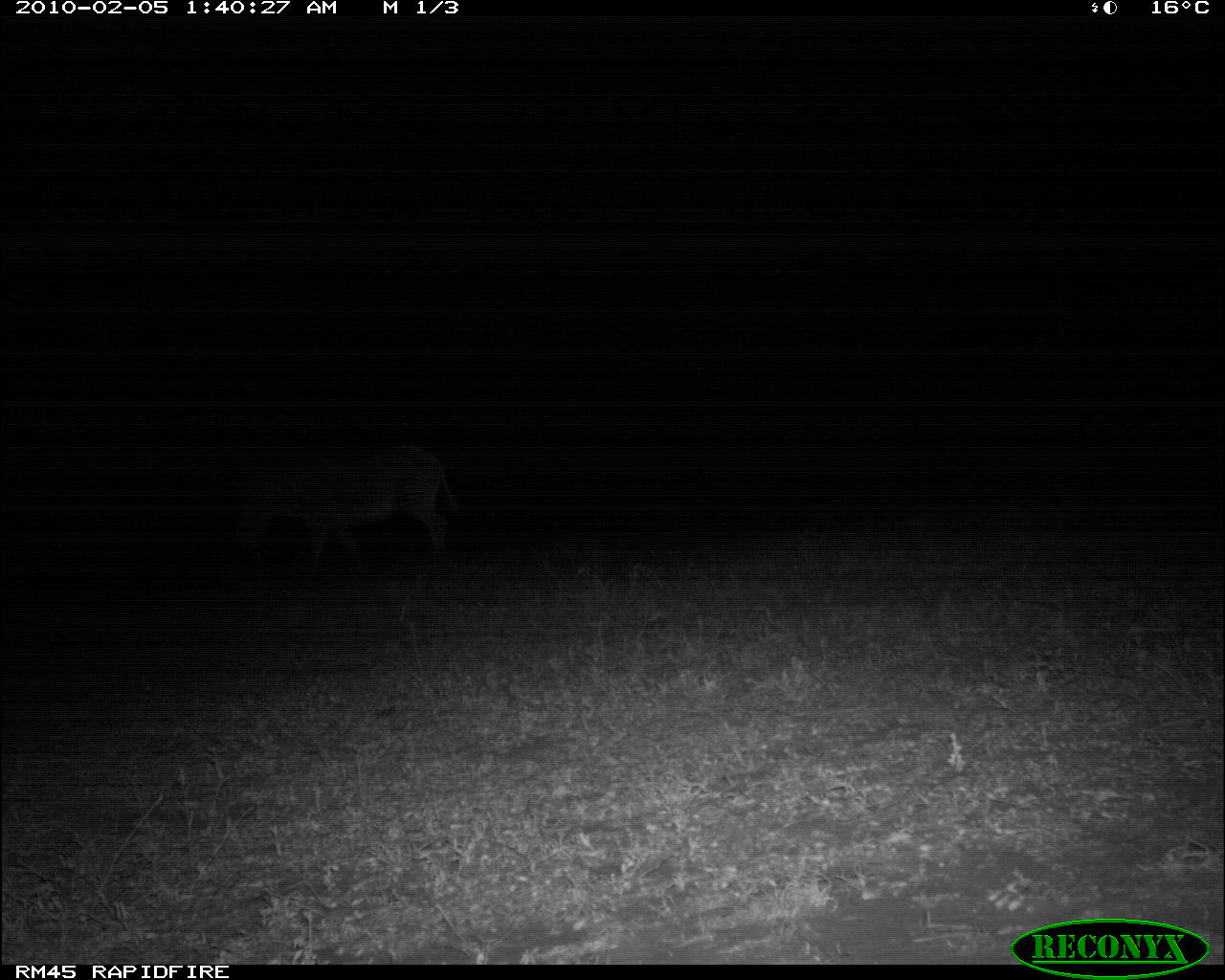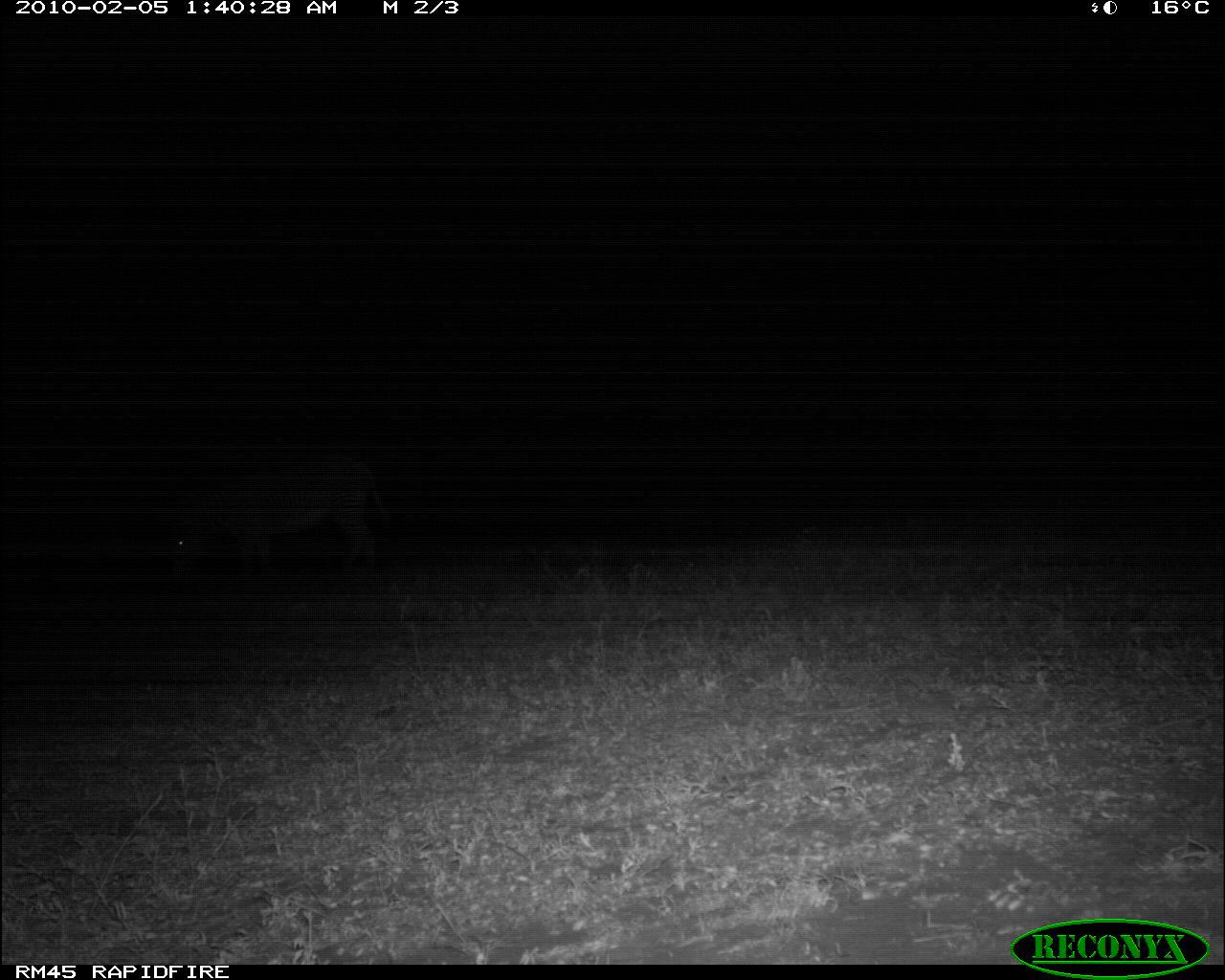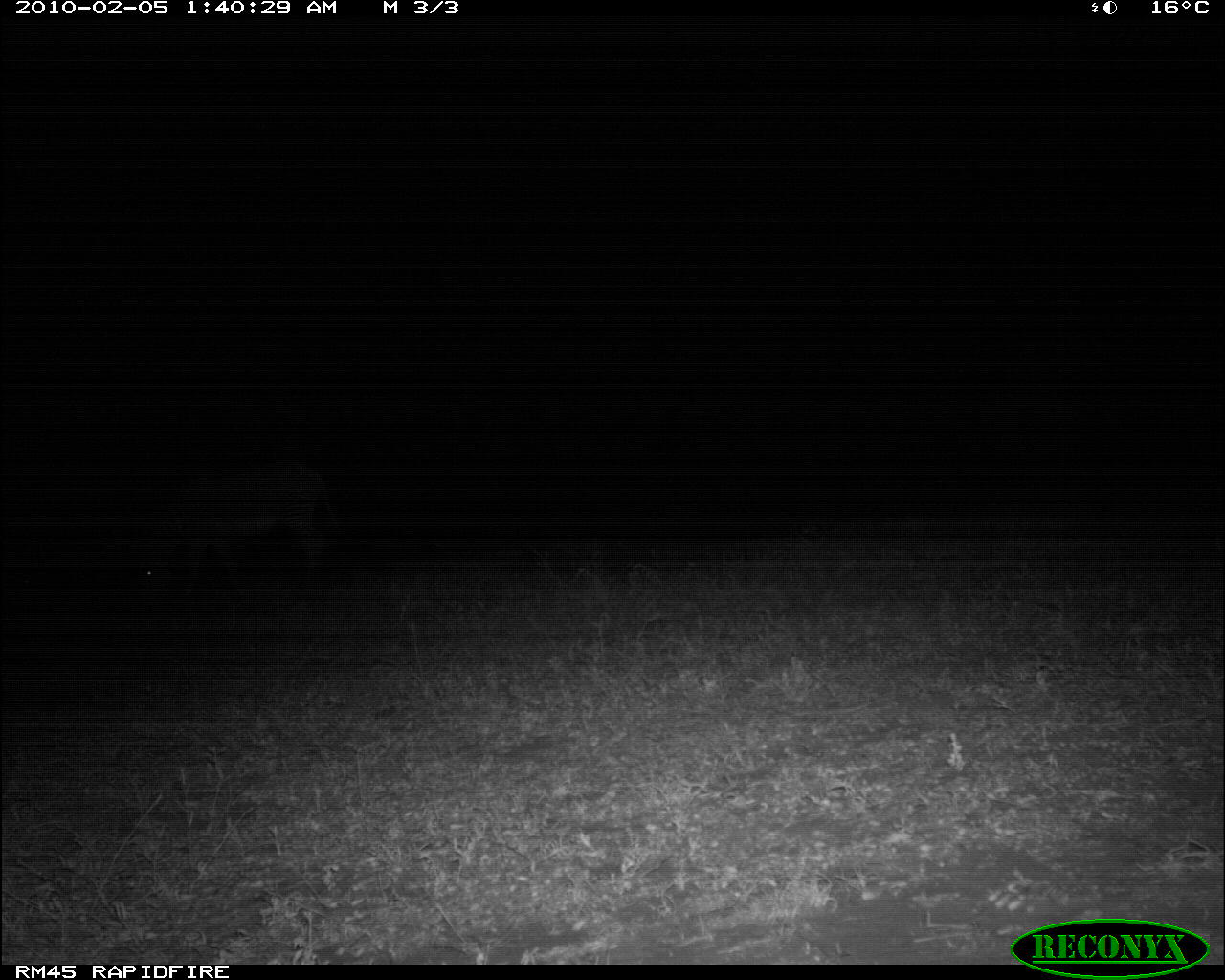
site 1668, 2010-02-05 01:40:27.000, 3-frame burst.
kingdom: Animalia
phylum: Chordata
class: Mammalia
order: Perissodactyla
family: Equidae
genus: Equus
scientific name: Equus grevyi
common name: grévy's zebra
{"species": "Equus grevyi (grévy's zebra)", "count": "1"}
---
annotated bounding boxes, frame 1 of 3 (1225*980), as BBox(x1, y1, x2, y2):
equus grevyi: BBox(228, 440, 460, 581)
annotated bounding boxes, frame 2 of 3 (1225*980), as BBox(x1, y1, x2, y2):
equus grevyi: BBox(165, 454, 389, 573)